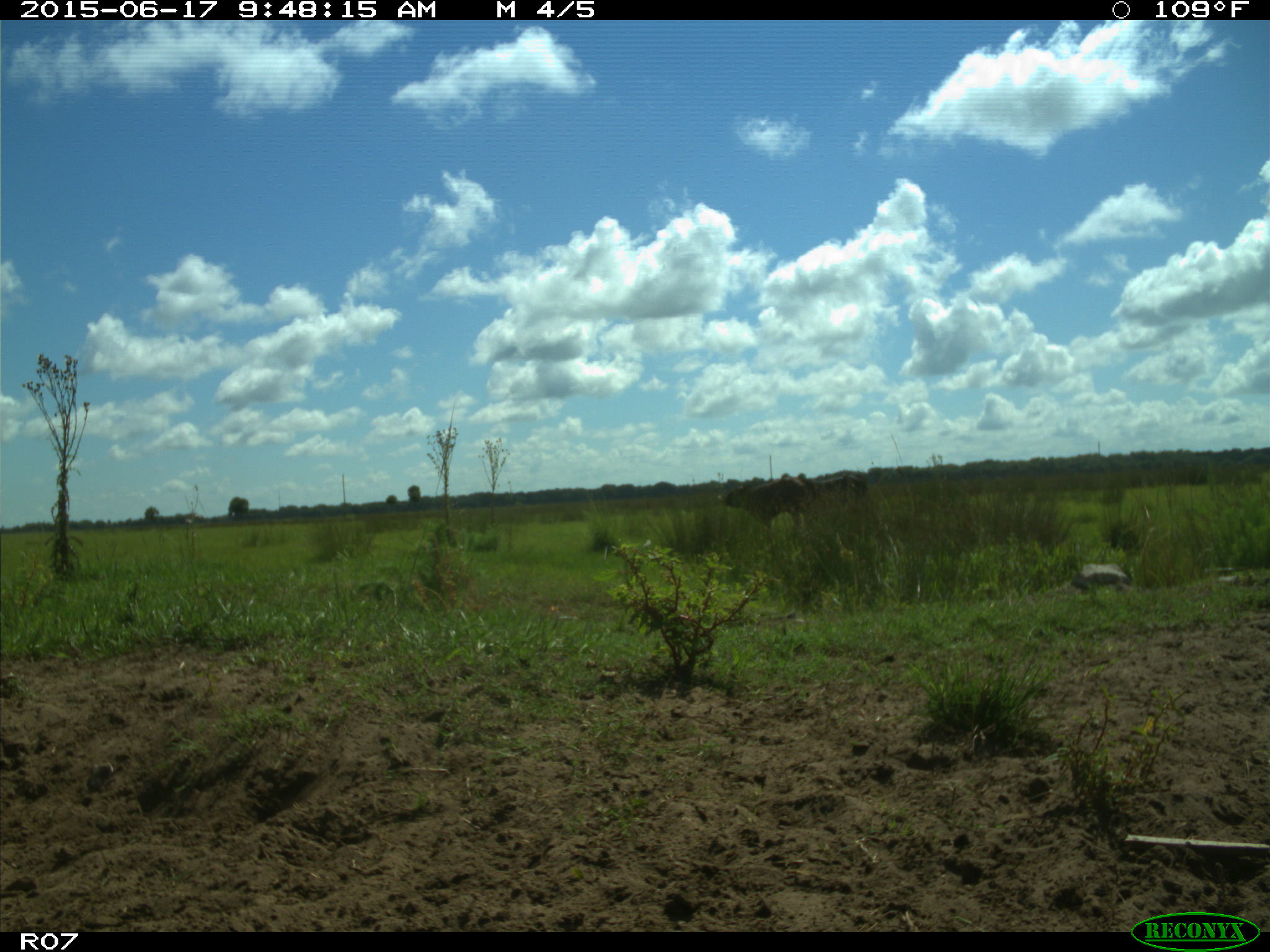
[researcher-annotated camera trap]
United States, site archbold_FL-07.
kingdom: Animalia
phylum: Chordata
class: Mammalia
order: Artiodactyla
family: Bovidae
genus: Bos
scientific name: Bos taurus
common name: domestic cow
Bos taurus (domestic cow).